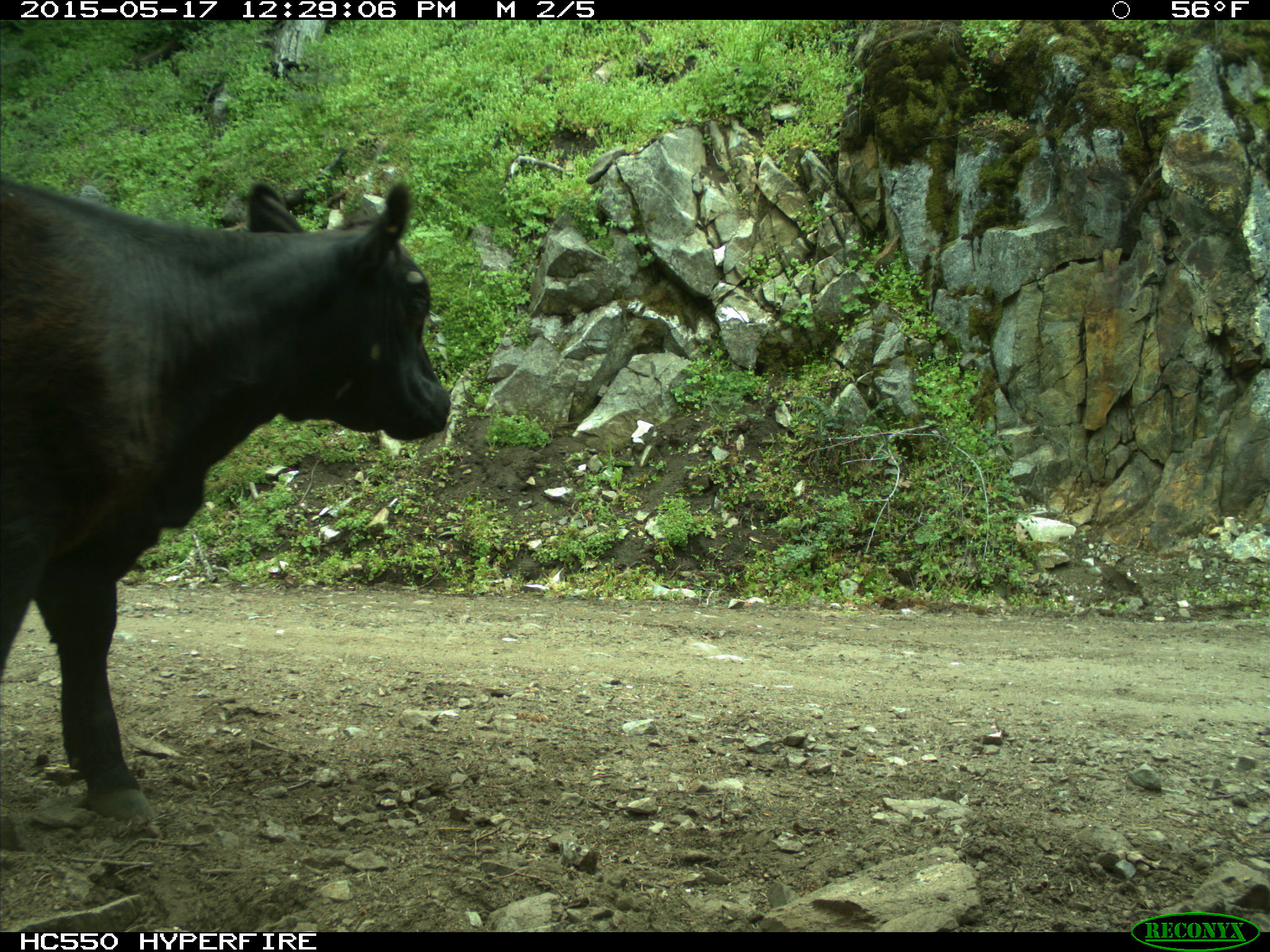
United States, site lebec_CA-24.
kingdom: Animalia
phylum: Chordata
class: Mammalia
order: Artiodactyla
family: Bovidae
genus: Bos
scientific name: Bos taurus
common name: domestic cow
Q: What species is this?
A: Bos taurus (domestic cow).